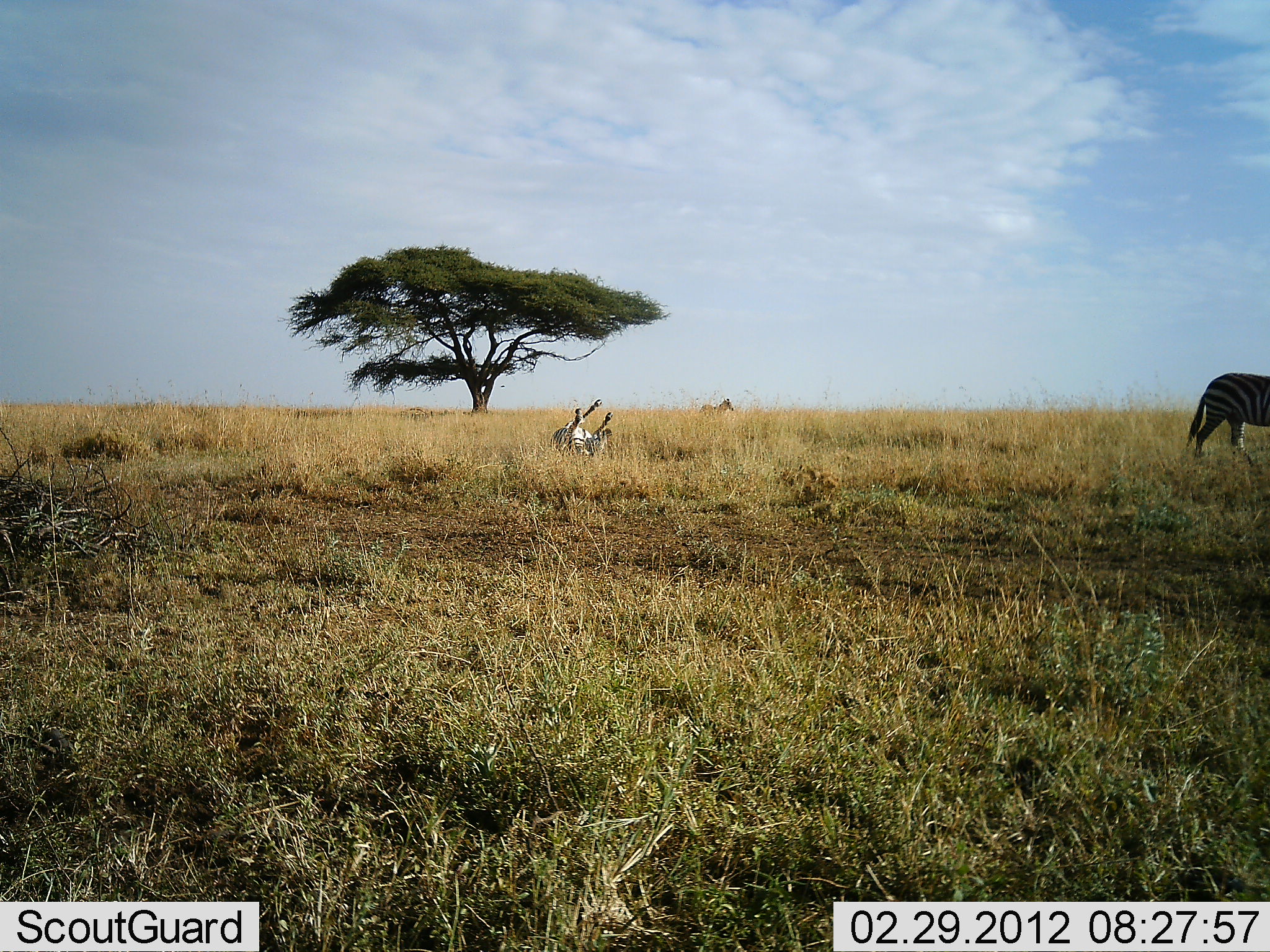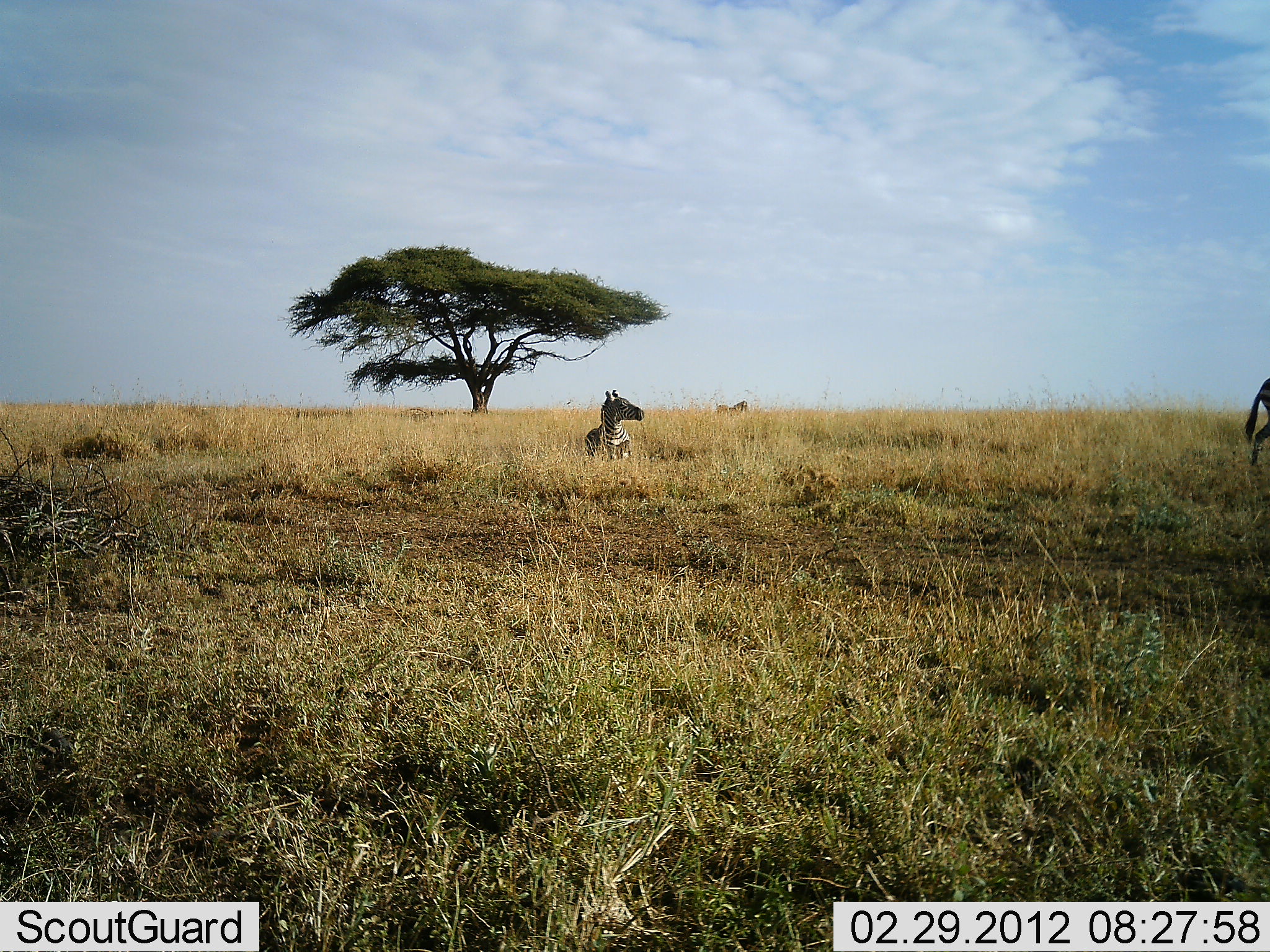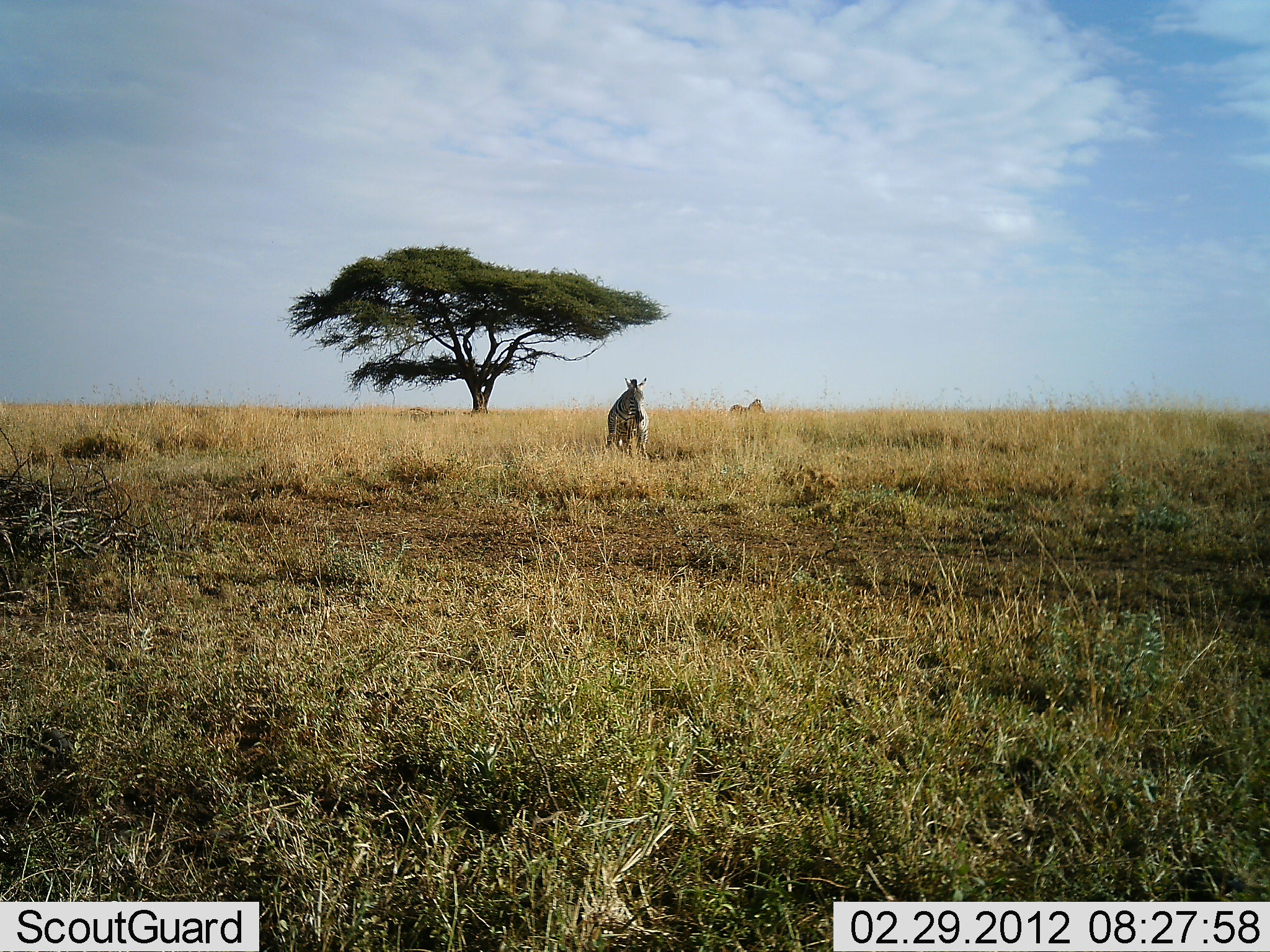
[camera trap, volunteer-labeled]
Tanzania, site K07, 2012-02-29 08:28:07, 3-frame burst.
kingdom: Animalia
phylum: Chordata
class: Mammalia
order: Perissodactyla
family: Equidae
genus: Equus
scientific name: Equus quagga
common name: plains zebra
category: zebra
Zebra (plains zebra) (Equus quagga), count 3. Behavior (volunteer vote fractions): standing 23%, resting 27%, moving 90%, interacting 7%. Young present (vote fraction): 0%. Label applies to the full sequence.